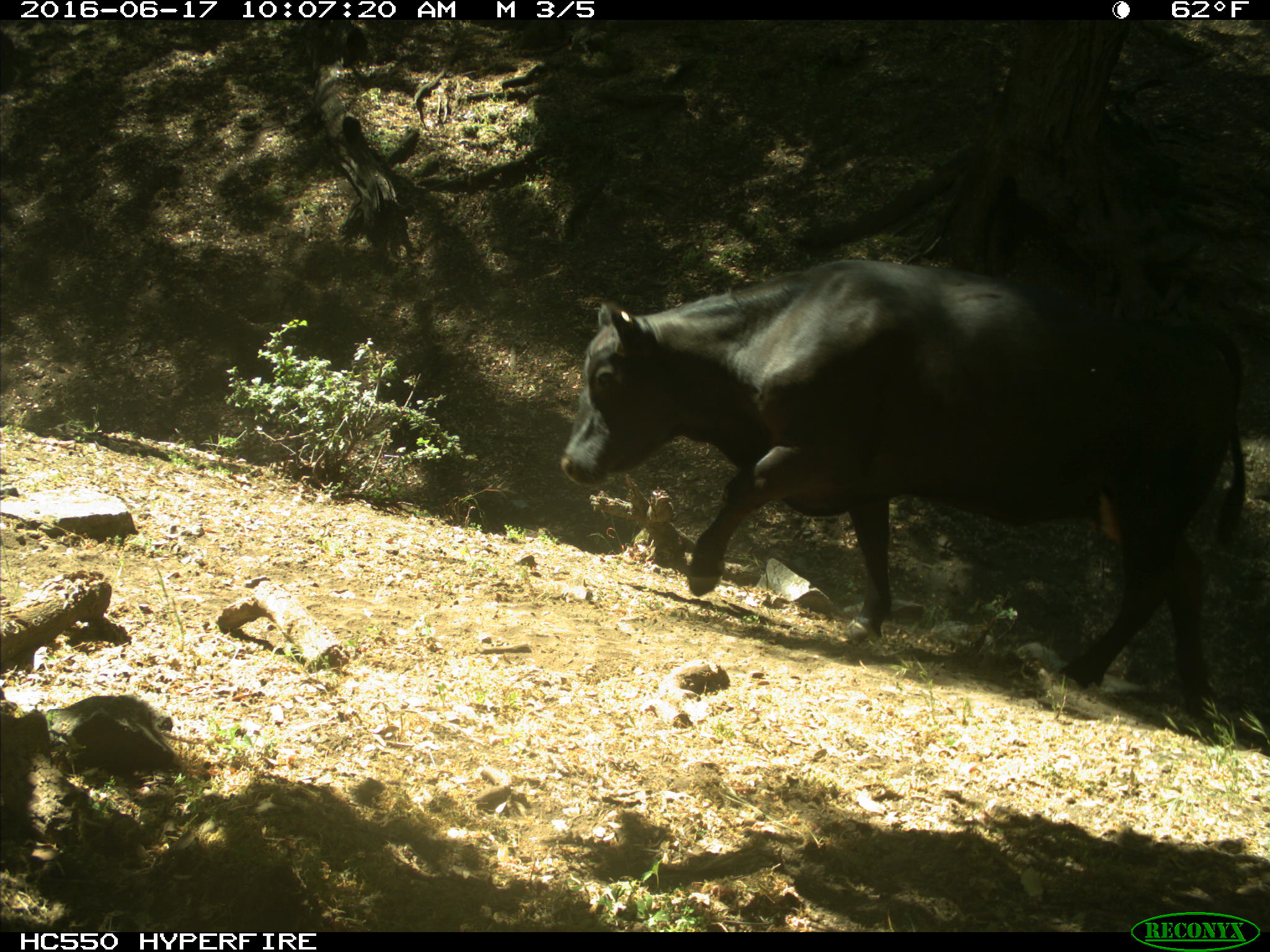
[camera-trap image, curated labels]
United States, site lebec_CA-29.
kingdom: Animalia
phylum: Chordata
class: Mammalia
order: Artiodactyla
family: Bovidae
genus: Bos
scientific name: Bos taurus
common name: domestic cow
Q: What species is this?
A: Bos taurus (domestic cow).